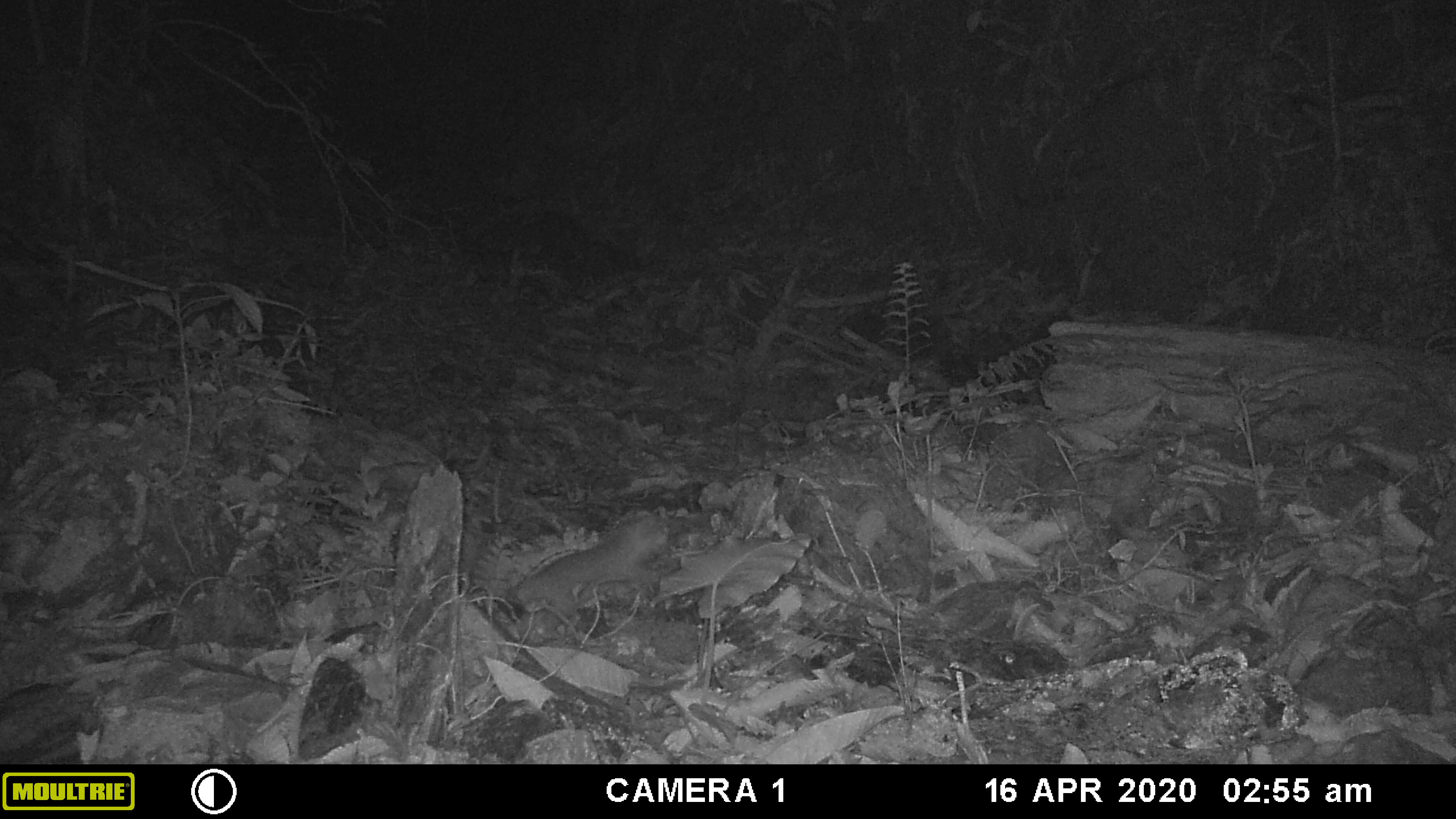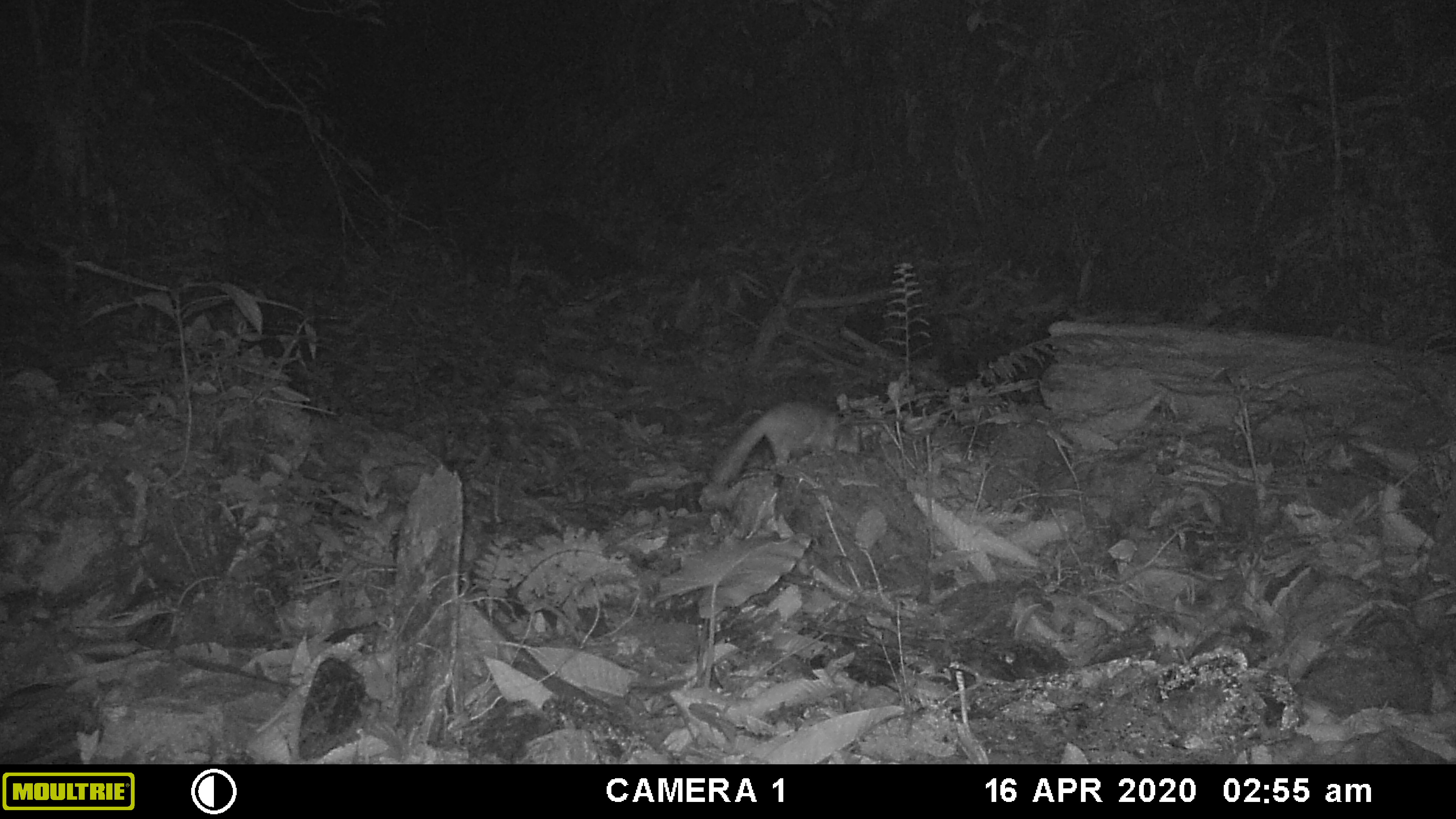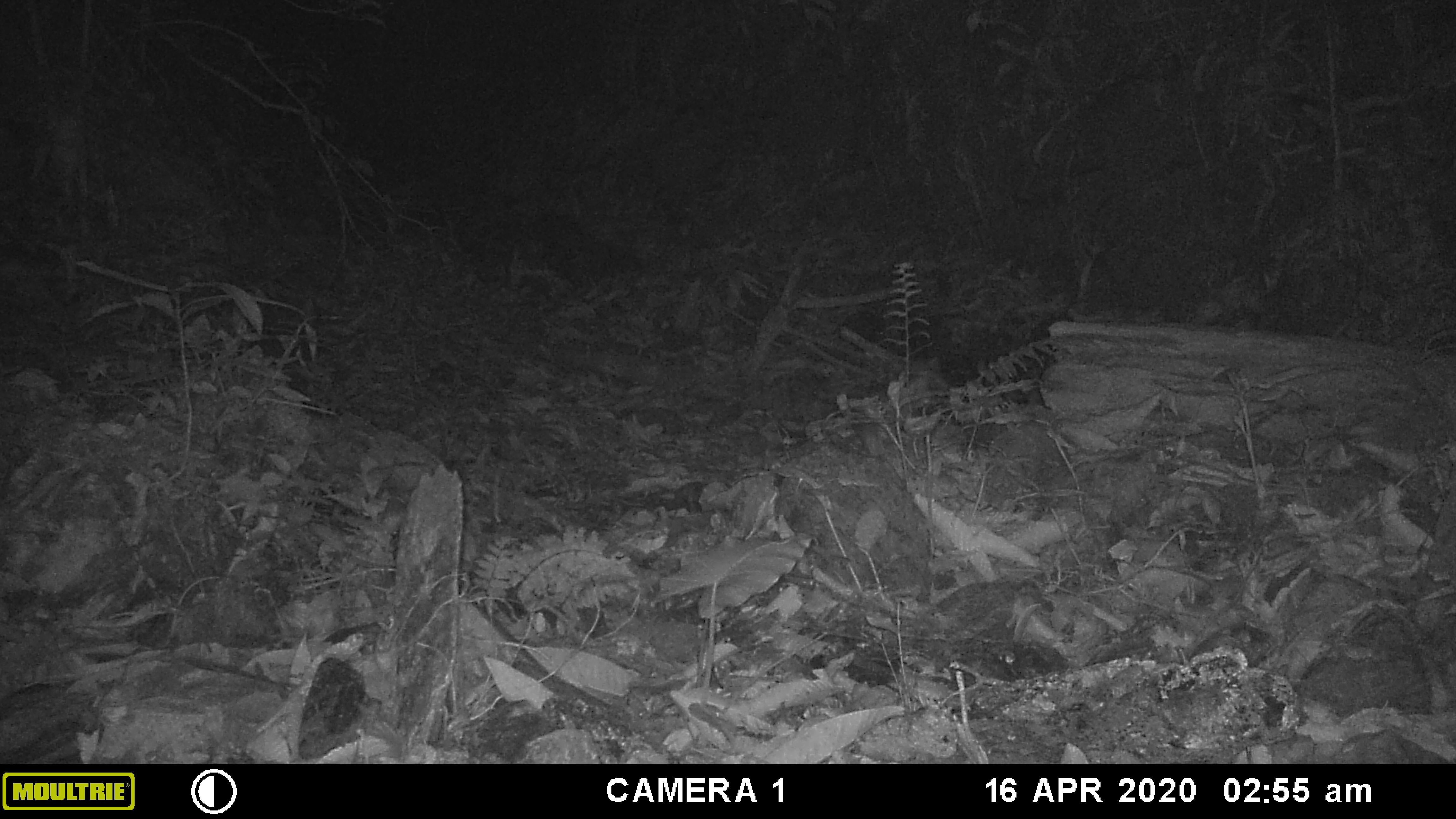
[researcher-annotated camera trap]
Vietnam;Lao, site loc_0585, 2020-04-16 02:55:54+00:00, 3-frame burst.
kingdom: Animalia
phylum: Chordata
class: Mammalia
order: Carnivora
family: Mustelidae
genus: Melogale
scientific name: Melogale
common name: ferret badger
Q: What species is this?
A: Ferret badger (Melogale).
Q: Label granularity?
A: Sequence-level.